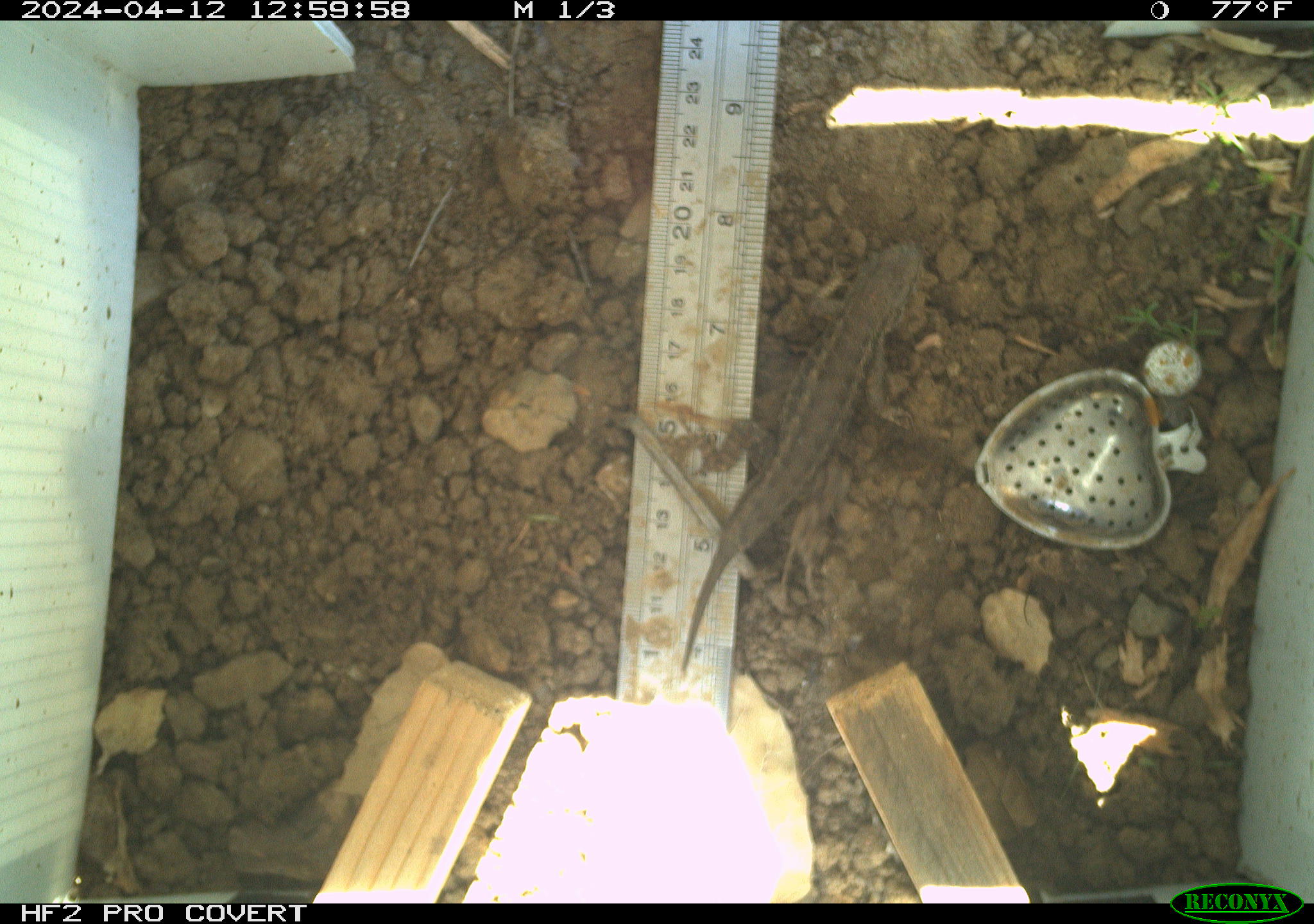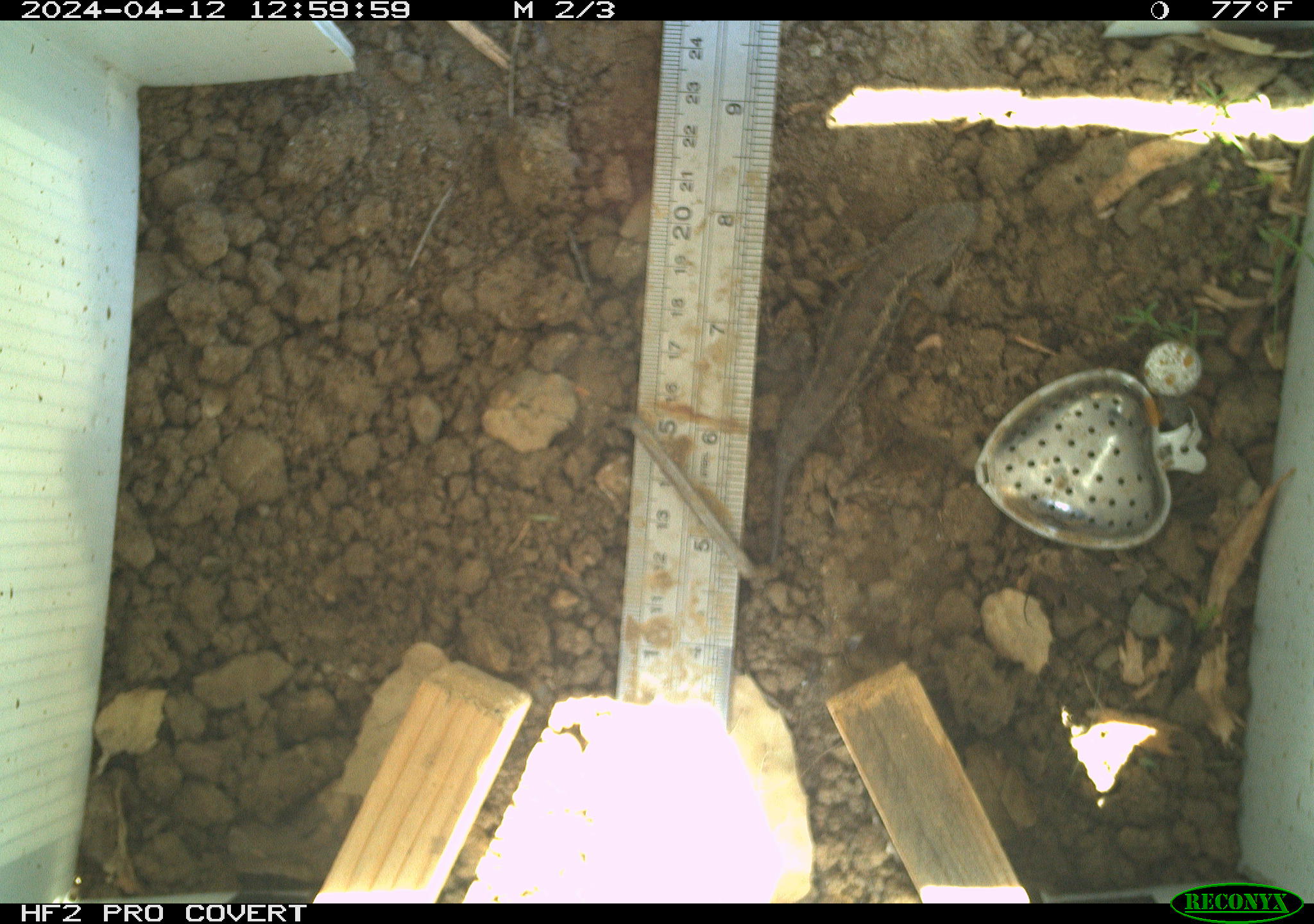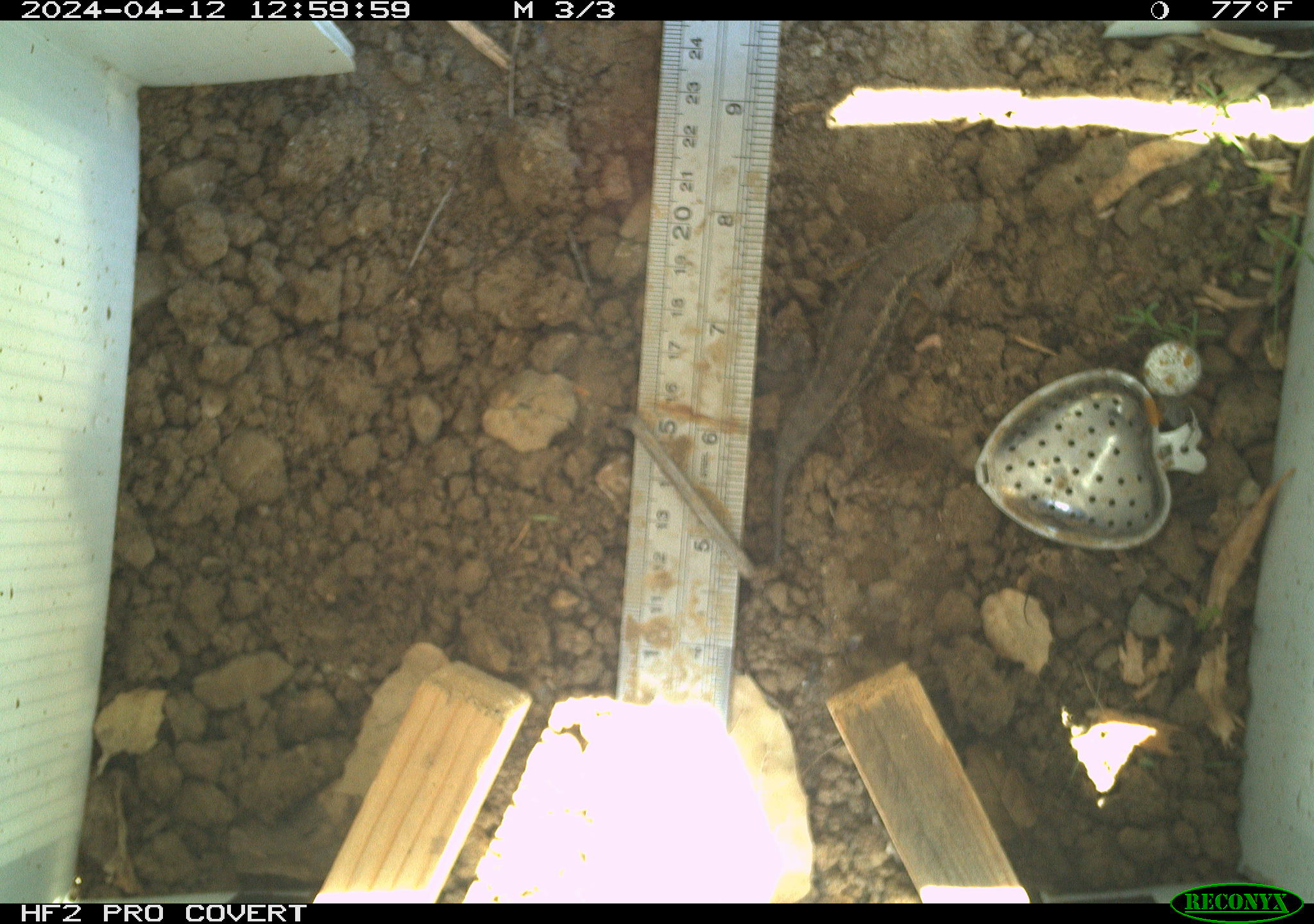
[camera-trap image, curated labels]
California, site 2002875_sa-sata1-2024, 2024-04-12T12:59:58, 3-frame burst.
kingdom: Animalia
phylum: Chordata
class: Reptilia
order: Squamata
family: Phrynosomatidae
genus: Sceloporus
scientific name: Sceloporus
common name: spiny lizards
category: sceloporus species